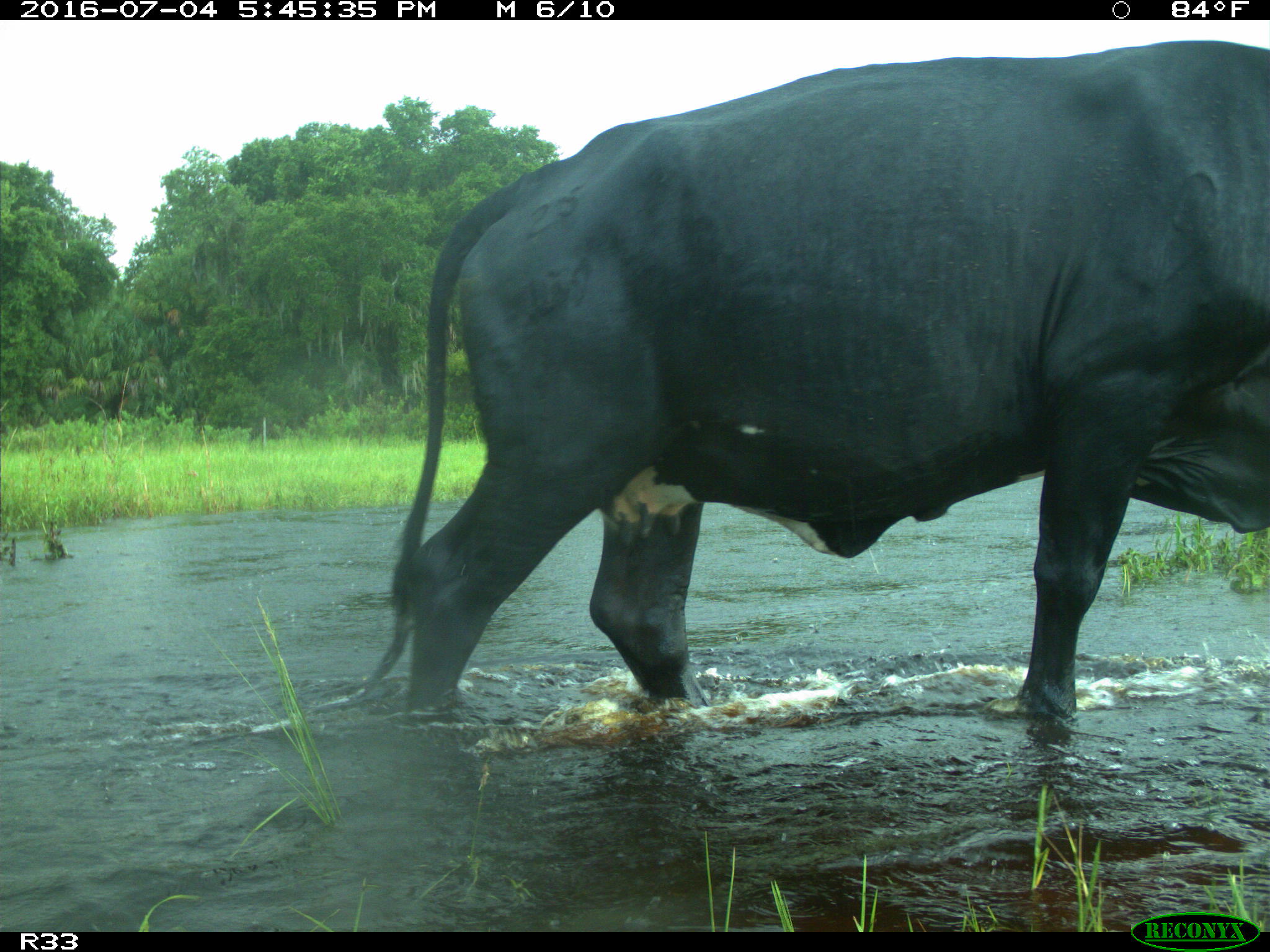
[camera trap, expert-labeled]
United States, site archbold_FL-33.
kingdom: Animalia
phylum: Chordata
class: Mammalia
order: Artiodactyla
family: Bovidae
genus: Bos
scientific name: Bos taurus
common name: domestic cow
Bos taurus (domestic cow).